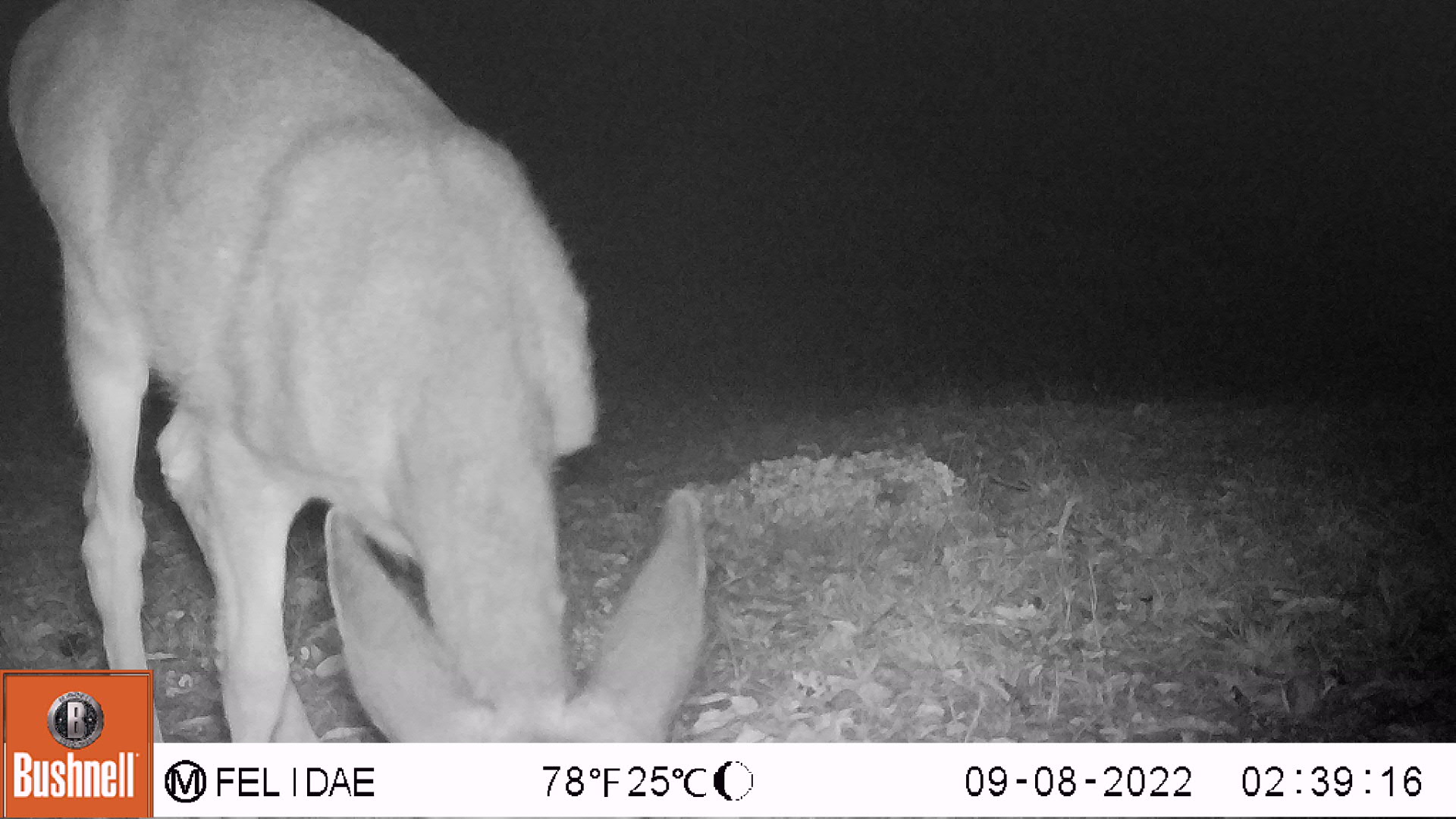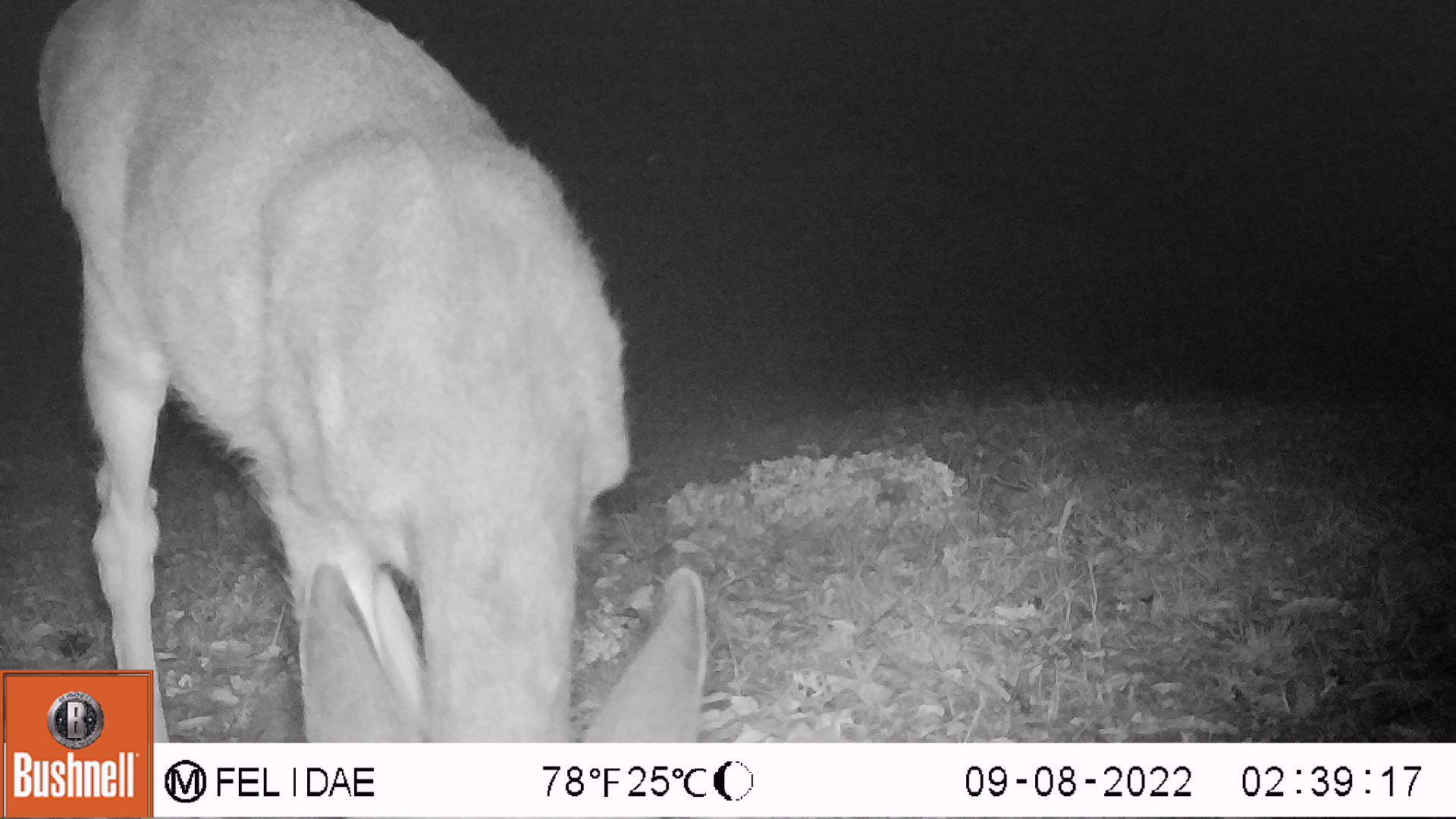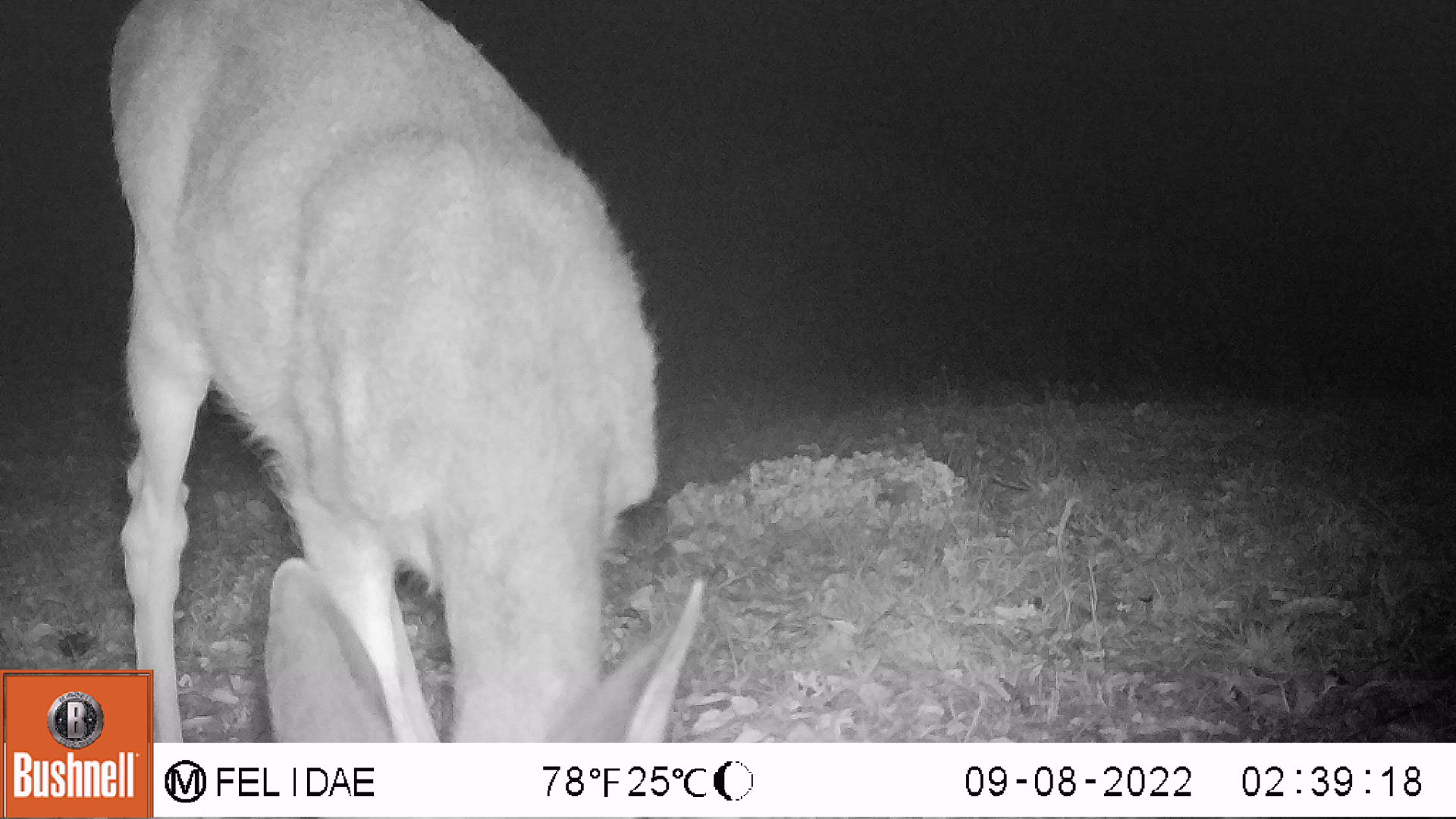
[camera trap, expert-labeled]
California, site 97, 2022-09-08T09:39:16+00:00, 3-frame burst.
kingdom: Animalia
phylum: Chordata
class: Mammalia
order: Artiodactyla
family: Cervidae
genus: Odocoileus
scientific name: Odocoileus hemionus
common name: mule deer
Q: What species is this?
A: Mule deer (Odocoileus hemionus).